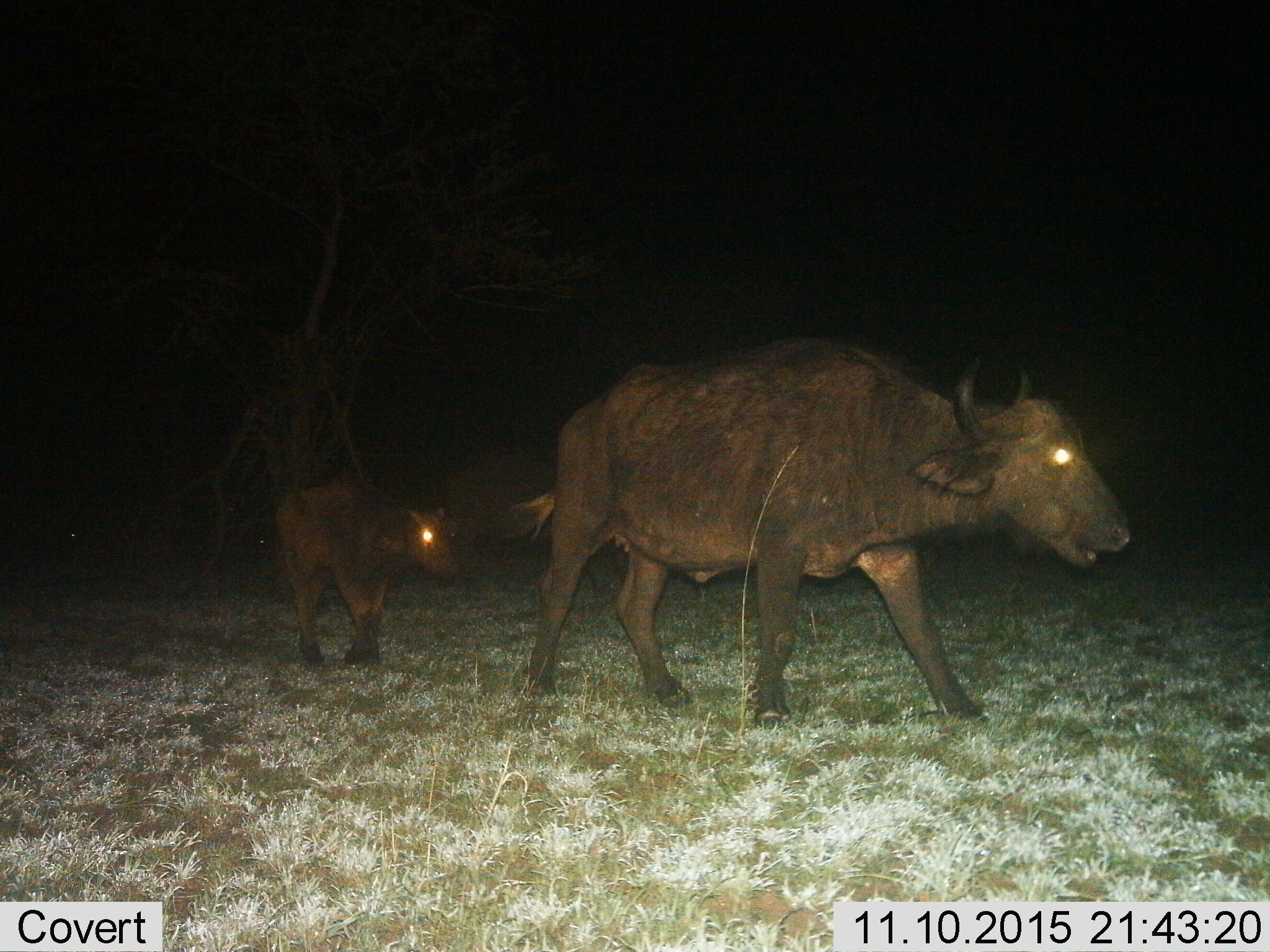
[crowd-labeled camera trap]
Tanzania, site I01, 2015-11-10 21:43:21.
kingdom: Animalia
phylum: Chordata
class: Mammalia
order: Artiodactyla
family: Bovidae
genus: Syncerus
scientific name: Syncerus caffer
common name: cape buffalo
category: buffalo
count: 2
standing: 0%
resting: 0%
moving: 100%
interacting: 0%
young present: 86%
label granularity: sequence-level